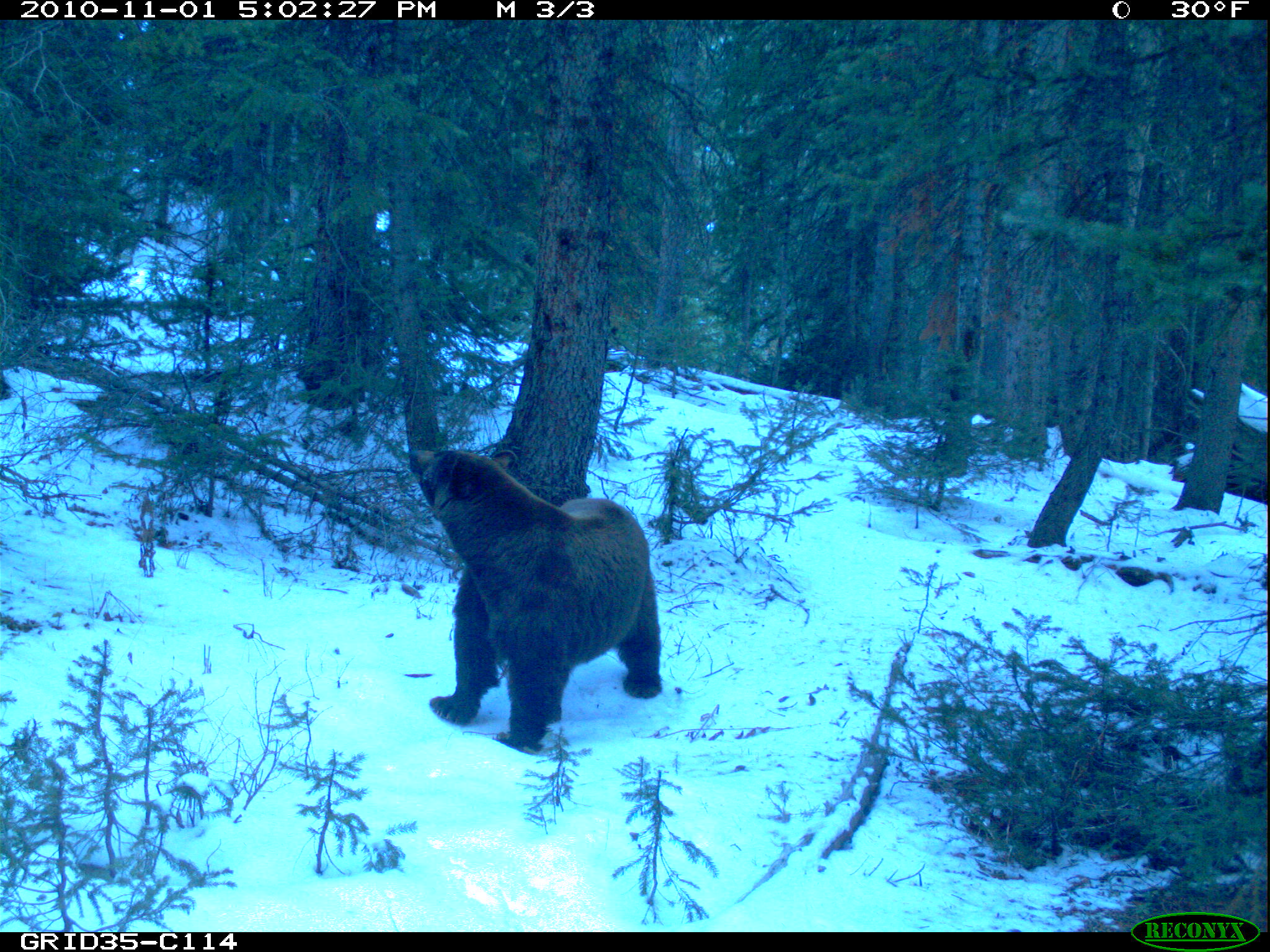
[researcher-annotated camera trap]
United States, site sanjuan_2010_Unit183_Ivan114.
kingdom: Animalia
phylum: Chordata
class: Mammalia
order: Carnivora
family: Ursidae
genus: Ursus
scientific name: Ursus americanus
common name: american black bear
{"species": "Ursus americanus (american black bear)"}